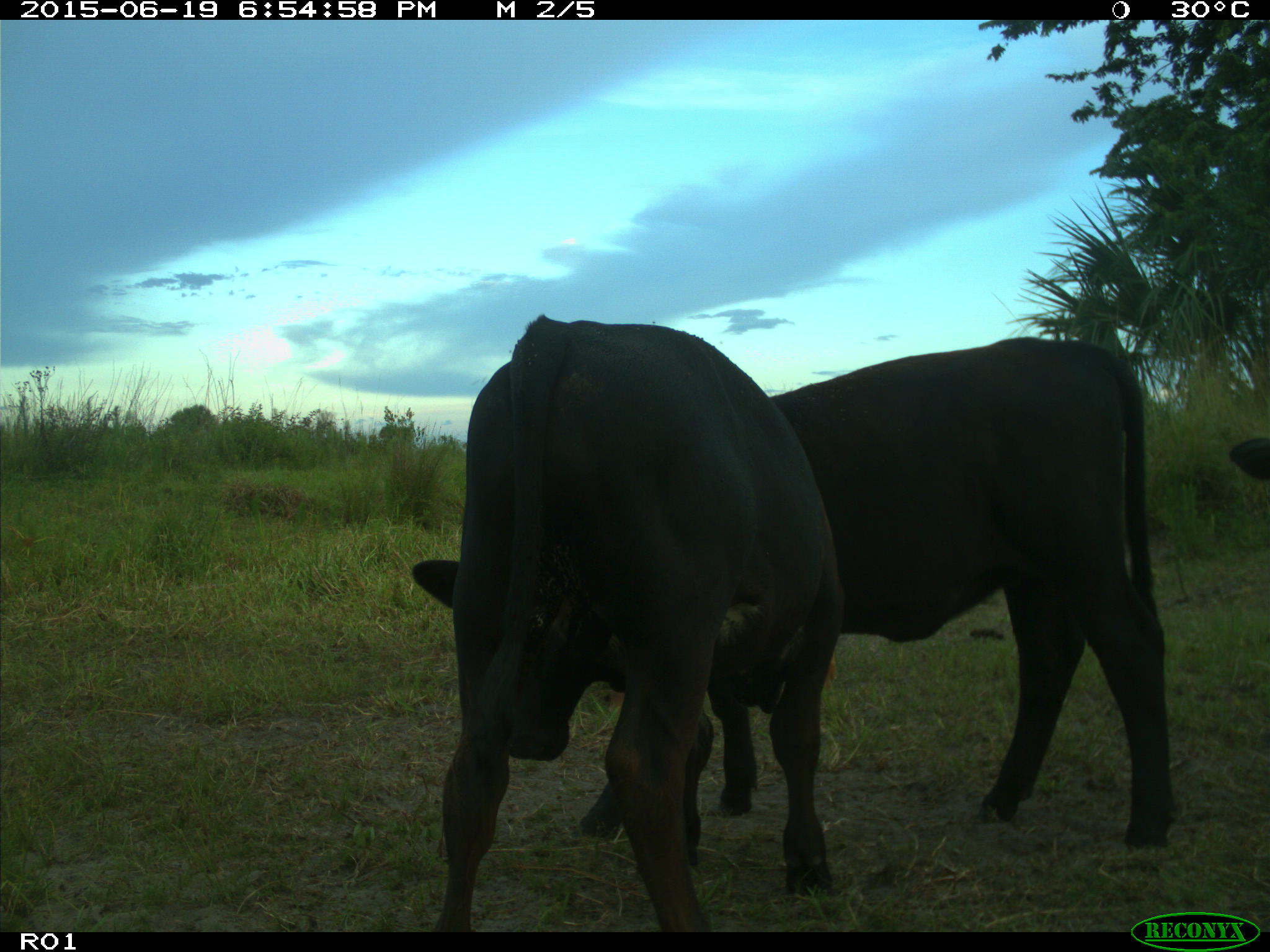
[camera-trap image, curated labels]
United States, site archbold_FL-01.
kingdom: Animalia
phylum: Chordata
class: Mammalia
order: Artiodactyla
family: Bovidae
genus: Bos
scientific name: Bos taurus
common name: domestic cow